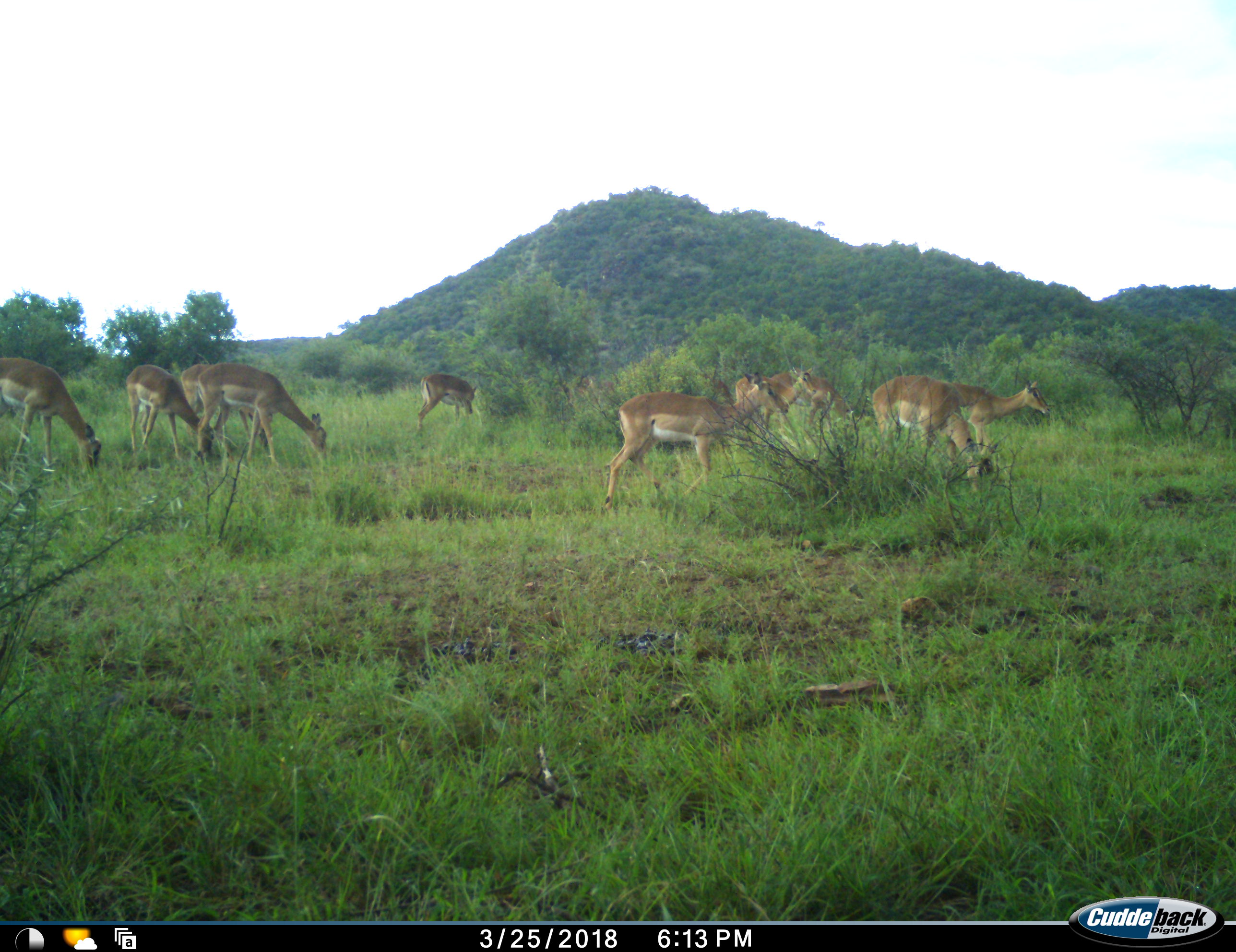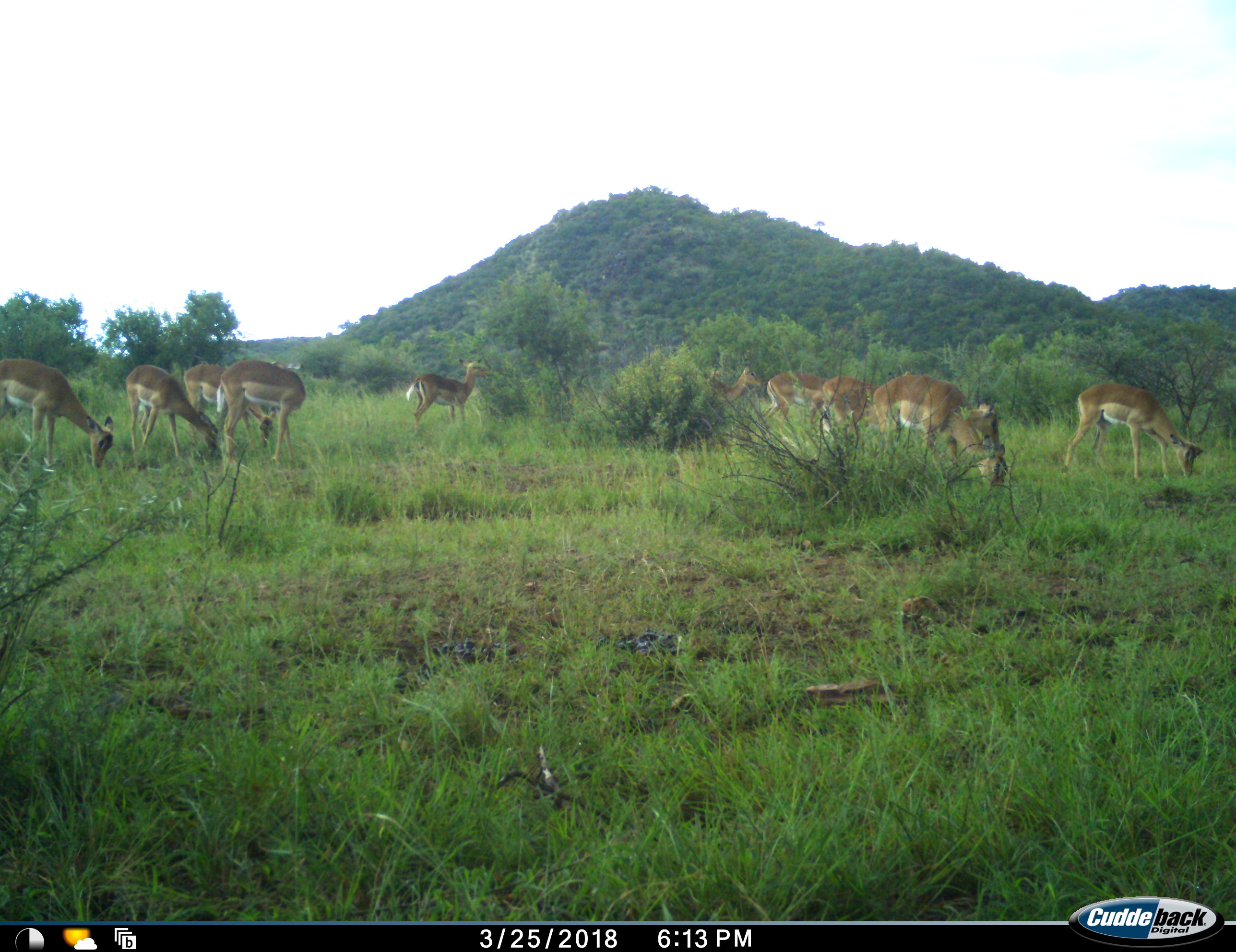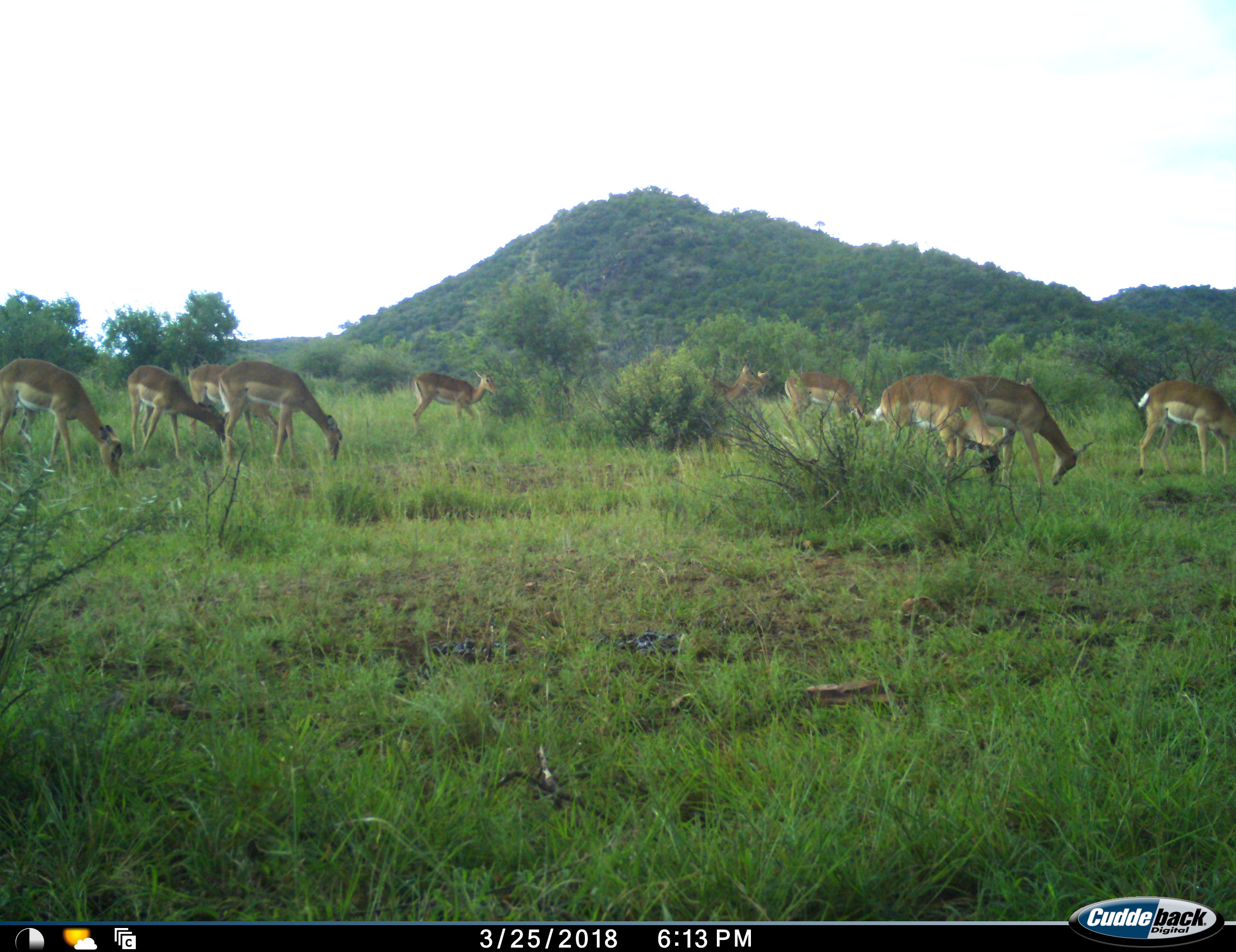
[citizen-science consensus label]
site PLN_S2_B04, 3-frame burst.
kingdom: Animalia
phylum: Chordata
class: Mammalia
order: Artiodactyla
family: Bovidae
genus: Aepyceros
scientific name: Aepyceros melampus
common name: impala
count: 11-50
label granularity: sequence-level